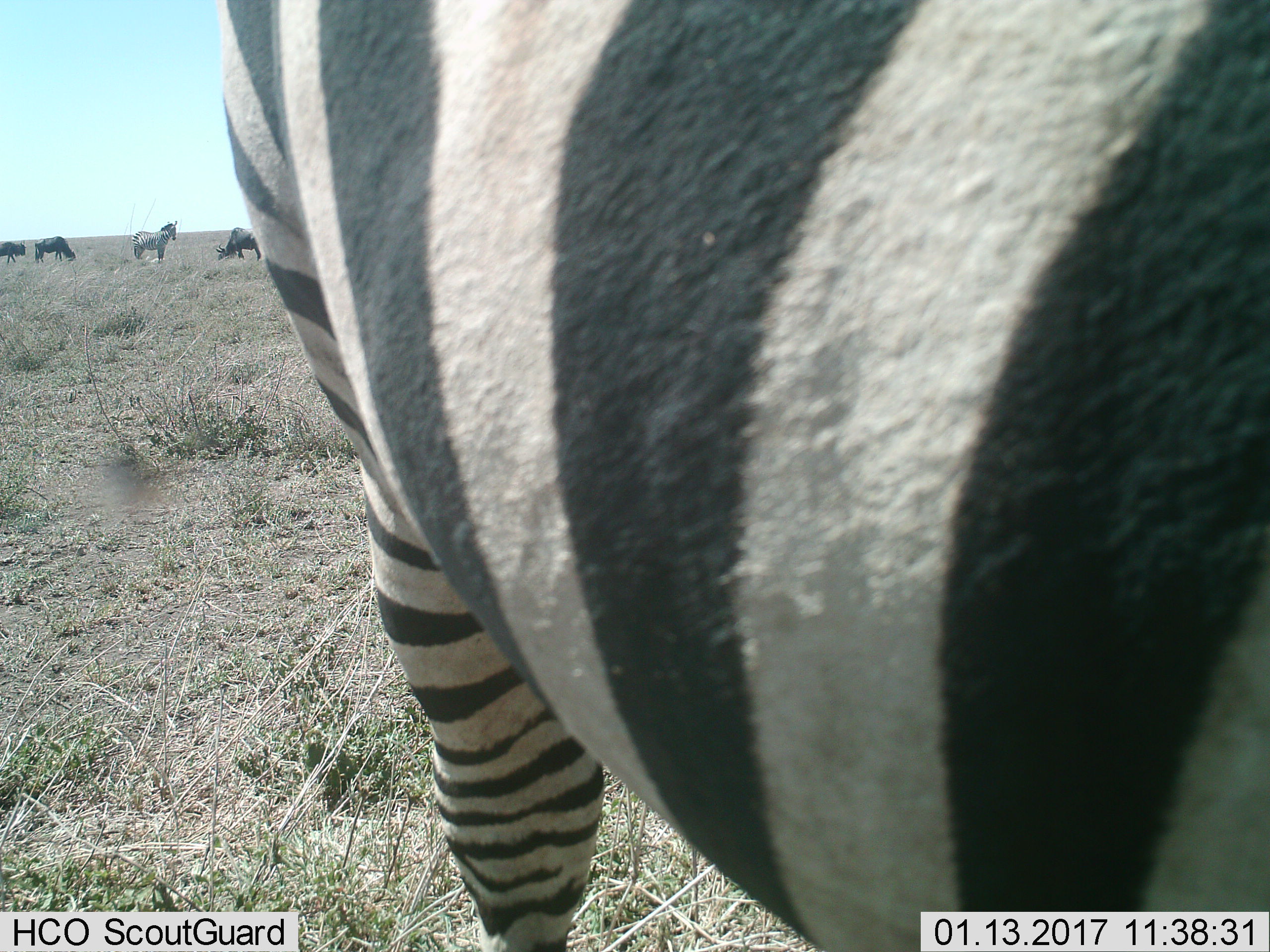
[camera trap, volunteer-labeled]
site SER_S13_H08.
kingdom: Animalia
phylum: Chordata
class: Mammalia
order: Artiodactyla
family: Bovidae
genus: Connochaetes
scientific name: Connochaetes taurinus taurinus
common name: blue wildebeest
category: wildebeestblue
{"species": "wildebeestblue (blue wildebeest) (Connochaetes taurinus taurinus)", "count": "3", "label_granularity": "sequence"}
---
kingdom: Animalia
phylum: Chordata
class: Mammalia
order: Perissodactyla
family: Equidae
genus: Equus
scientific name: Equus quagga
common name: plains zebra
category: zebraplains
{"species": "zebraplains (plains zebra) (Equus quagga)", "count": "2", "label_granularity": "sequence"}